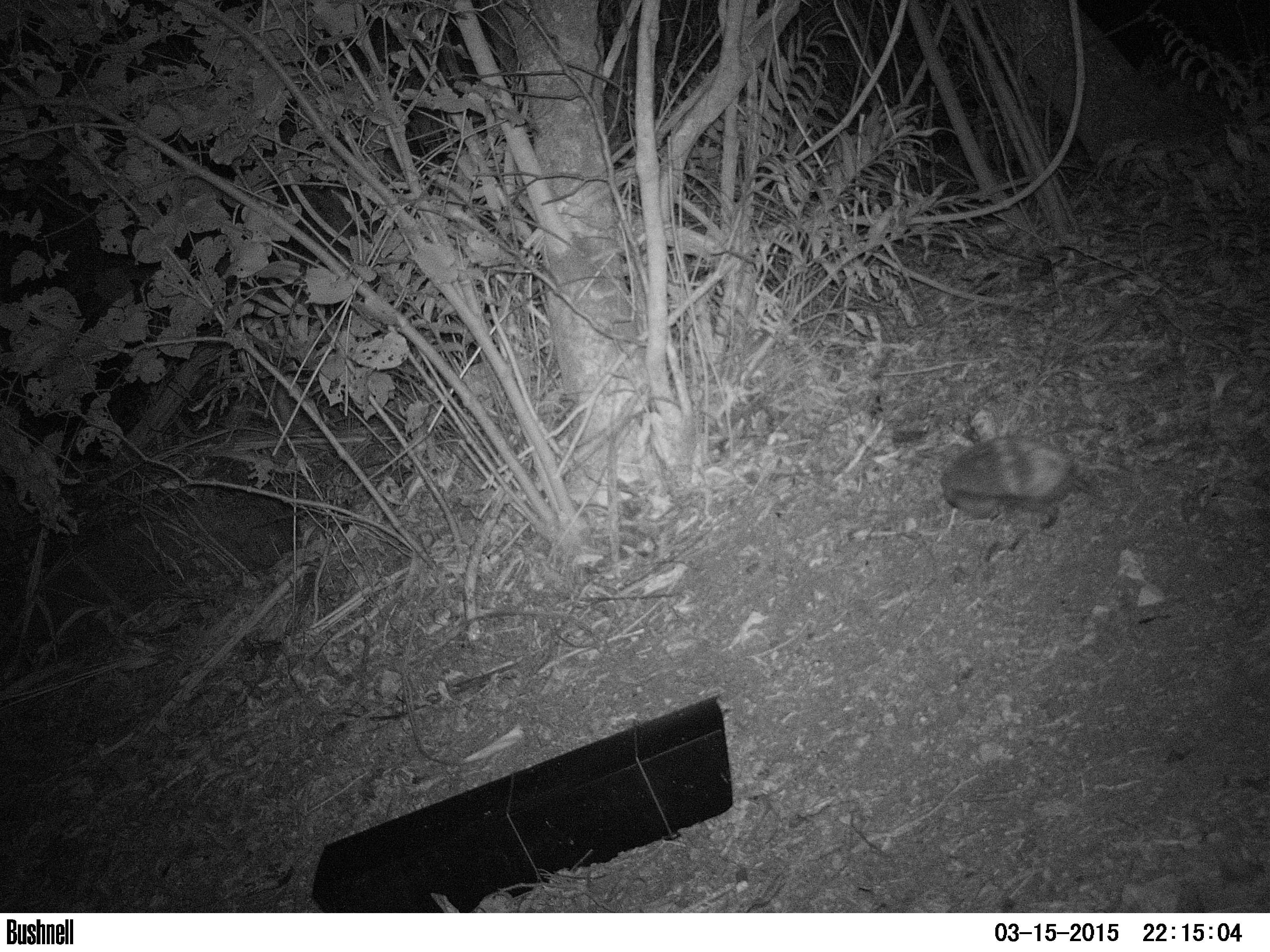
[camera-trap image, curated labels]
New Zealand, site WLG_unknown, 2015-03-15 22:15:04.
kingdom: Animalia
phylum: Chordata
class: Mammalia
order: Eulipotyphla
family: Erinaceidae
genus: Erinaceus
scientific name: Erinaceus europaeus europaeus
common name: european hedgehog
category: hedgehog